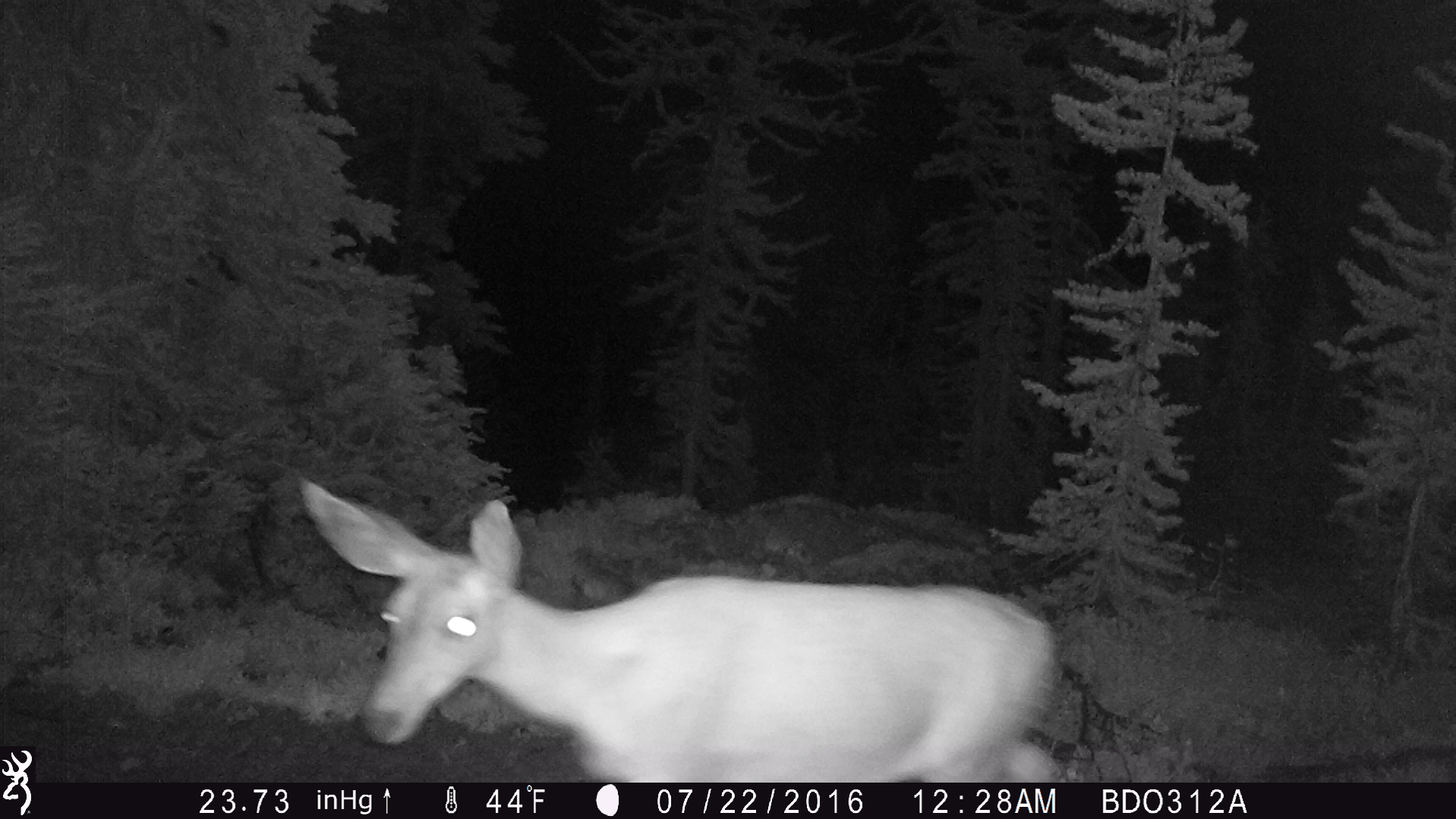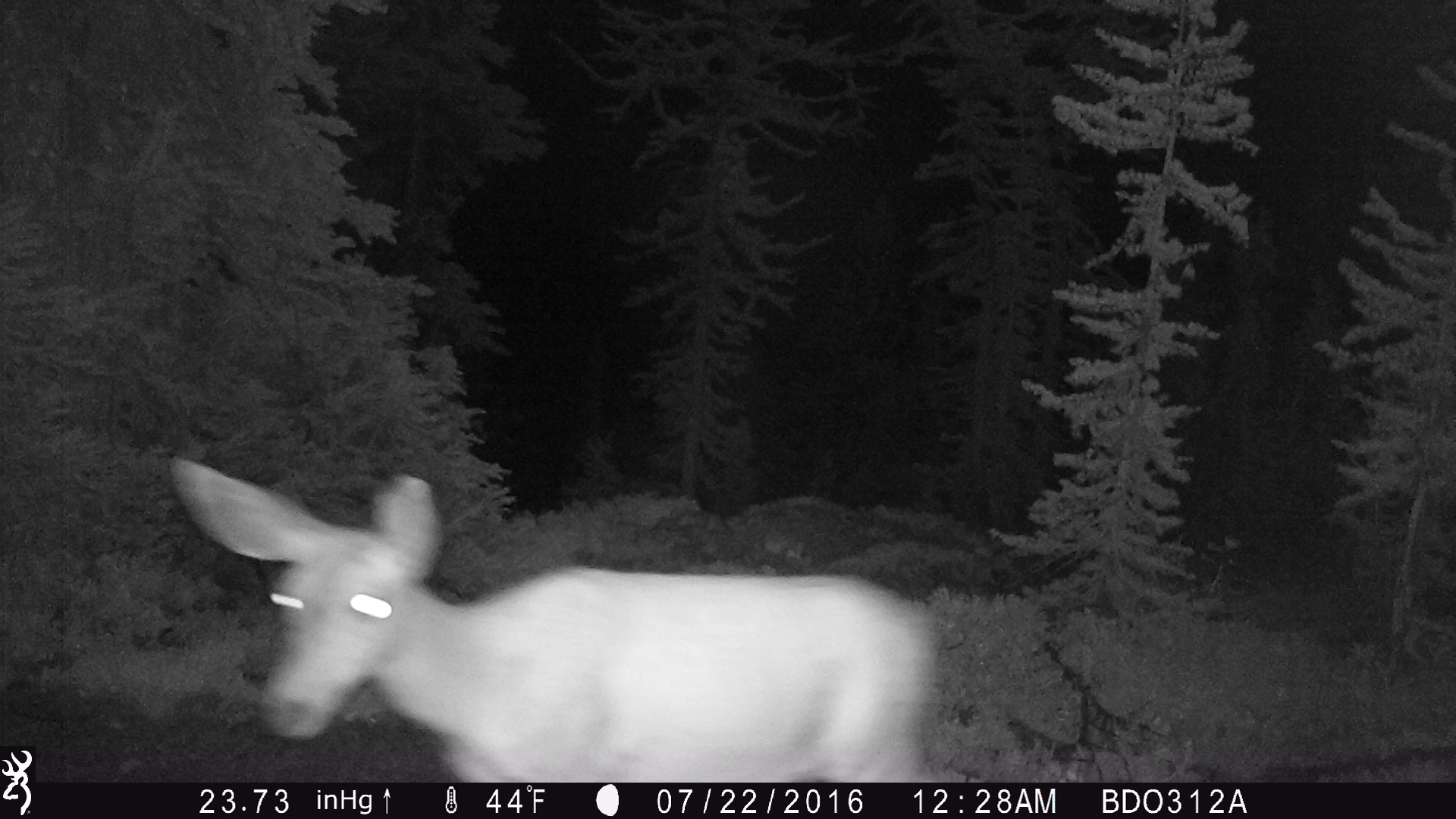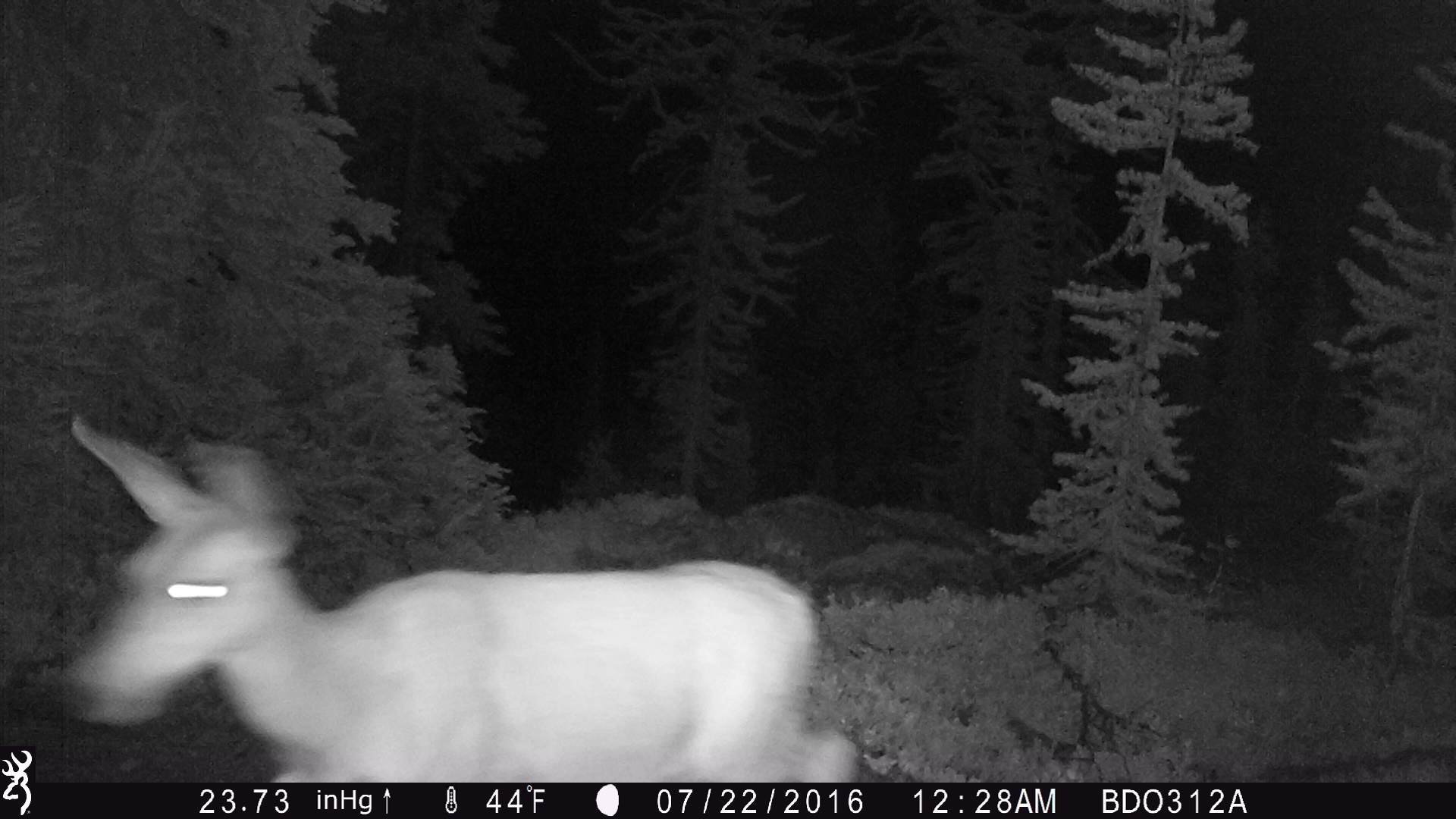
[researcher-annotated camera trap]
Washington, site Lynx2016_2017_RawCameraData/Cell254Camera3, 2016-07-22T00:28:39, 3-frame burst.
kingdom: Animalia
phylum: Chordata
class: Mammalia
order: Artiodactyla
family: Cervidae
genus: Odocoileus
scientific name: Odocoileus hemionus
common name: mule deer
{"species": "Odocoileus hemionus (mule deer)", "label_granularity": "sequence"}